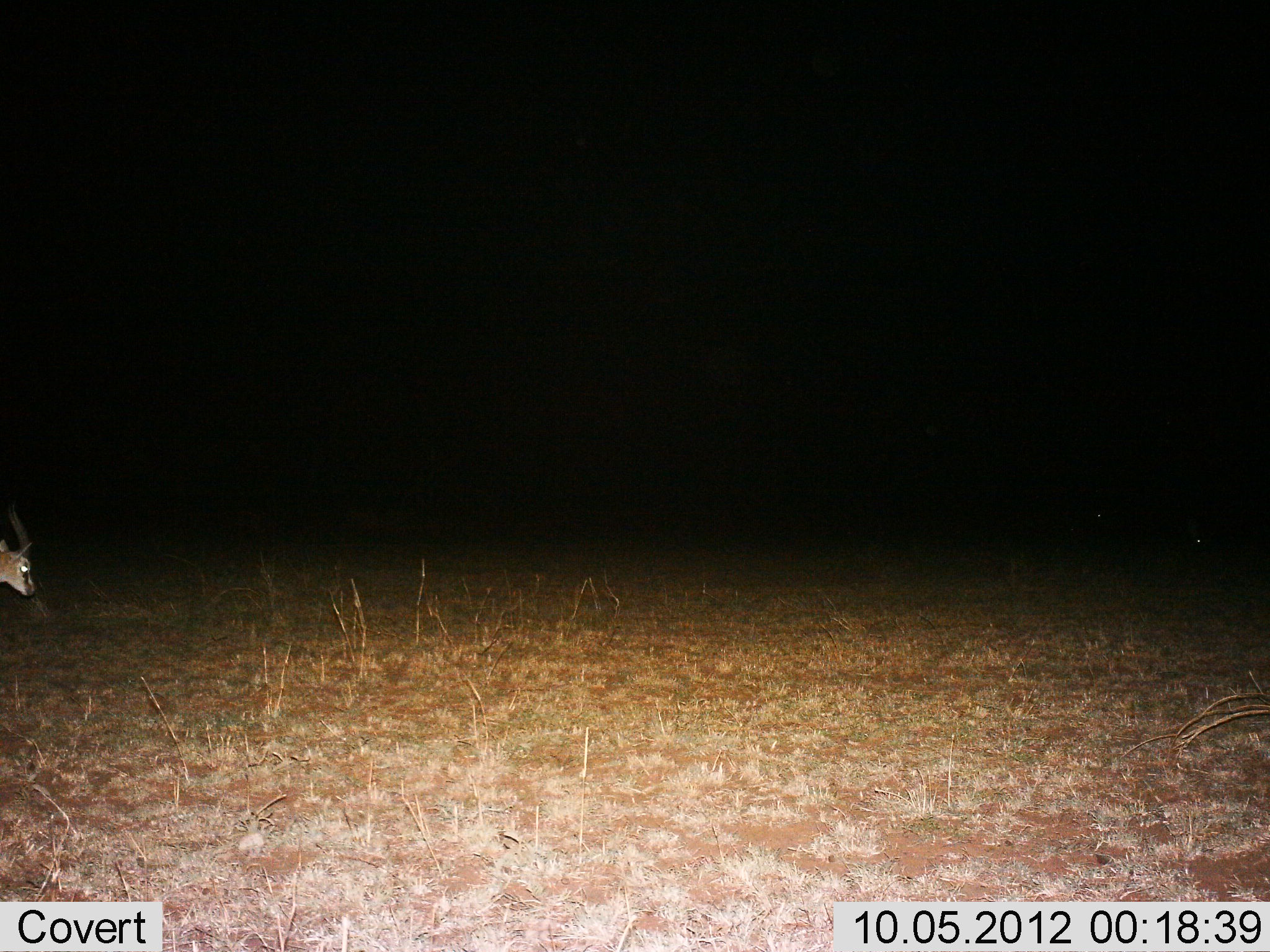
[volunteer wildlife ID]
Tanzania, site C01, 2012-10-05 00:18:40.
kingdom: Animalia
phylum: Chordata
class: Mammalia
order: Artiodactyla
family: Bovidae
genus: Eudorcas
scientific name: Eudorcas thomsonii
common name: thomson's gazelle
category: gazellethomsons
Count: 1.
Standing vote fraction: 30%.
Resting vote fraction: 0%.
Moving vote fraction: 50%.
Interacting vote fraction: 0%.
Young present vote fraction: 0%.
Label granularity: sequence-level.